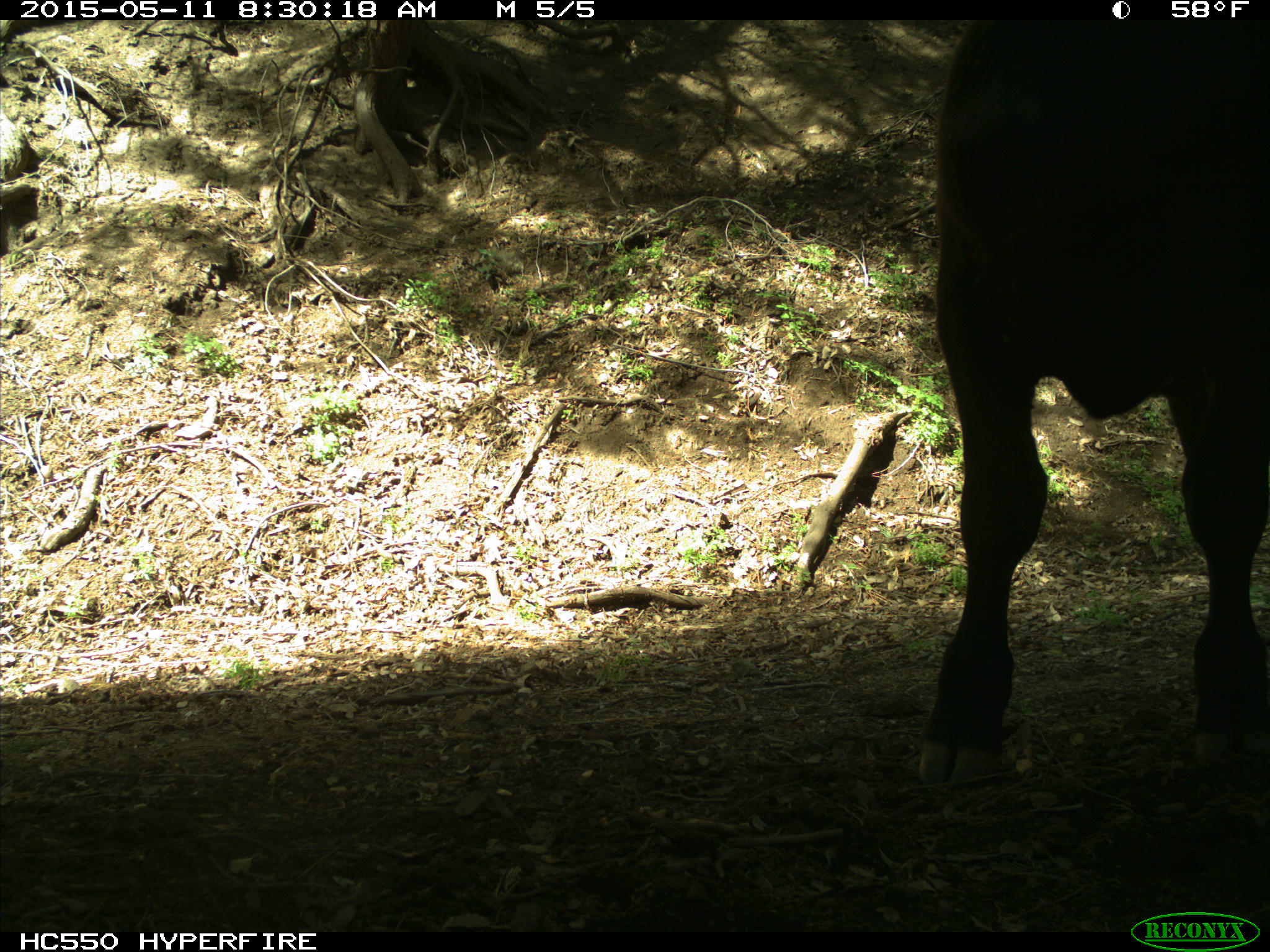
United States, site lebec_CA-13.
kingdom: Animalia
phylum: Chordata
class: Mammalia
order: Artiodactyla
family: Bovidae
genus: Bos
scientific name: Bos taurus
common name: domestic cow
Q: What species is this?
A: Bos taurus (domestic cow).